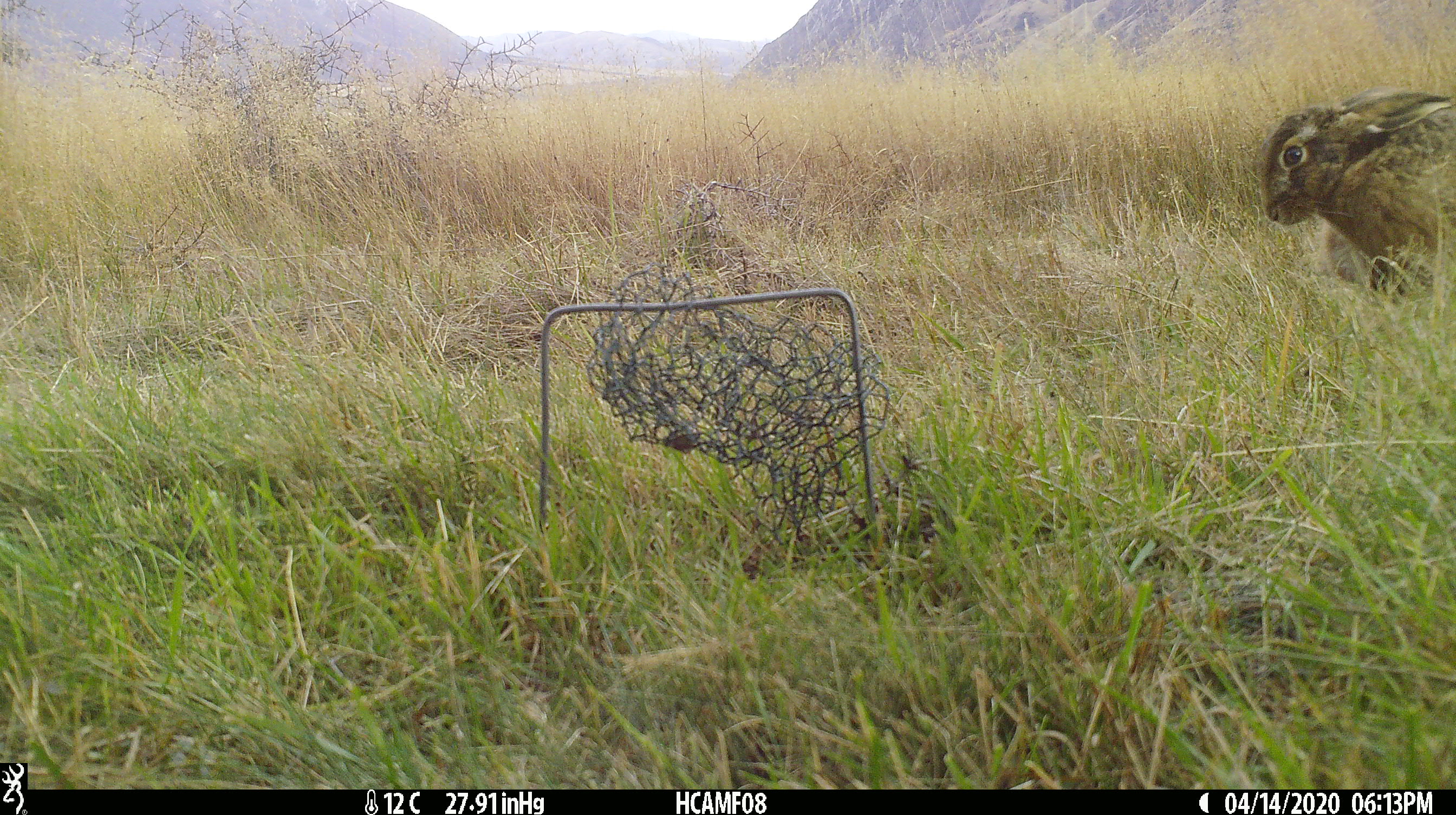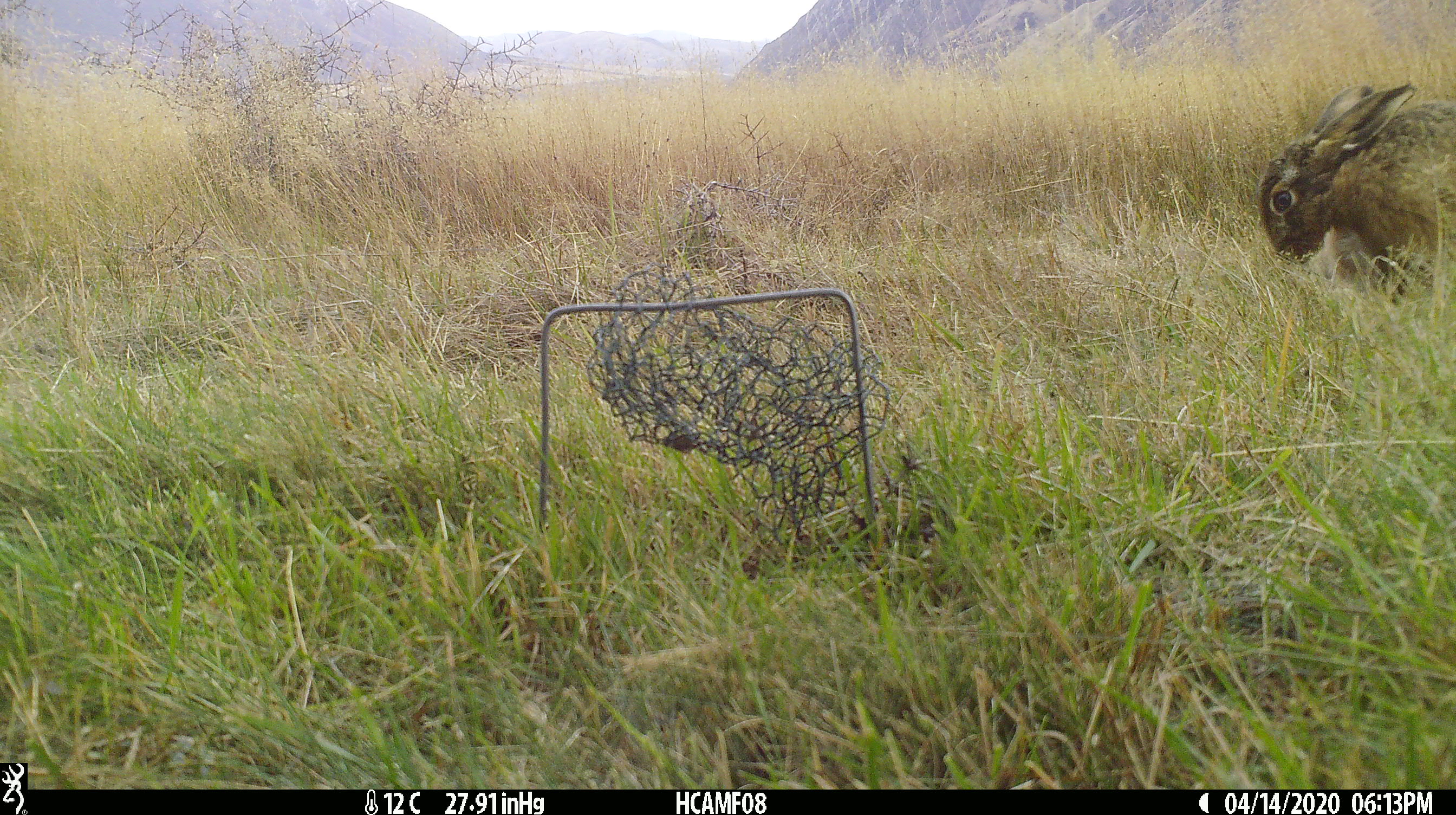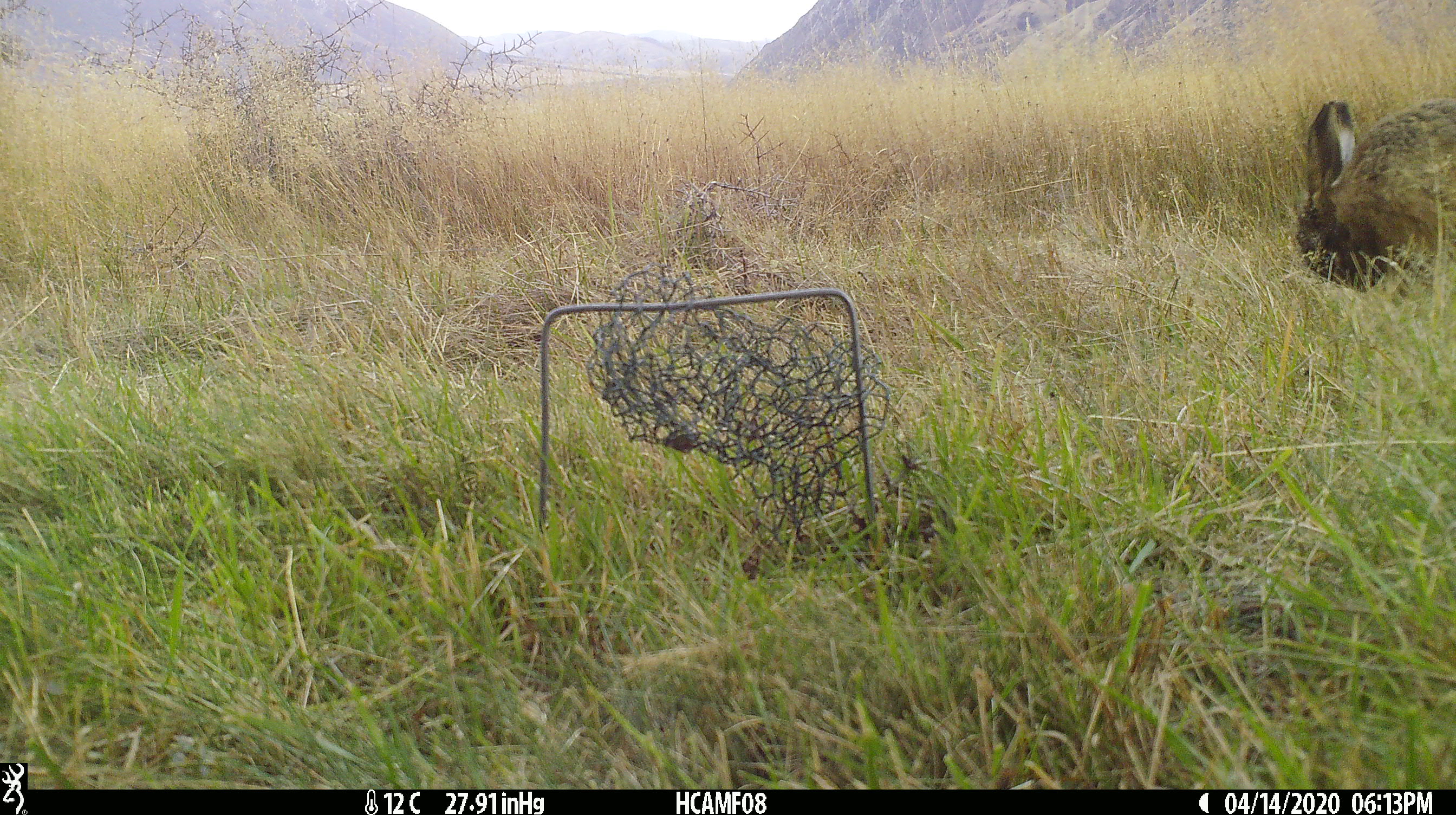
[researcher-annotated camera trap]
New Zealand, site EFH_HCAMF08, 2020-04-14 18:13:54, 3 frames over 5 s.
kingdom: Animalia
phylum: Chordata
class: Mammalia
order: Lagomorpha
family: Leporidae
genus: Oryctolagus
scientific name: Oryctolagus cuniculus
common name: european rabbit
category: rabbit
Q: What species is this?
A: Rabbit (european rabbit) (Oryctolagus cuniculus).